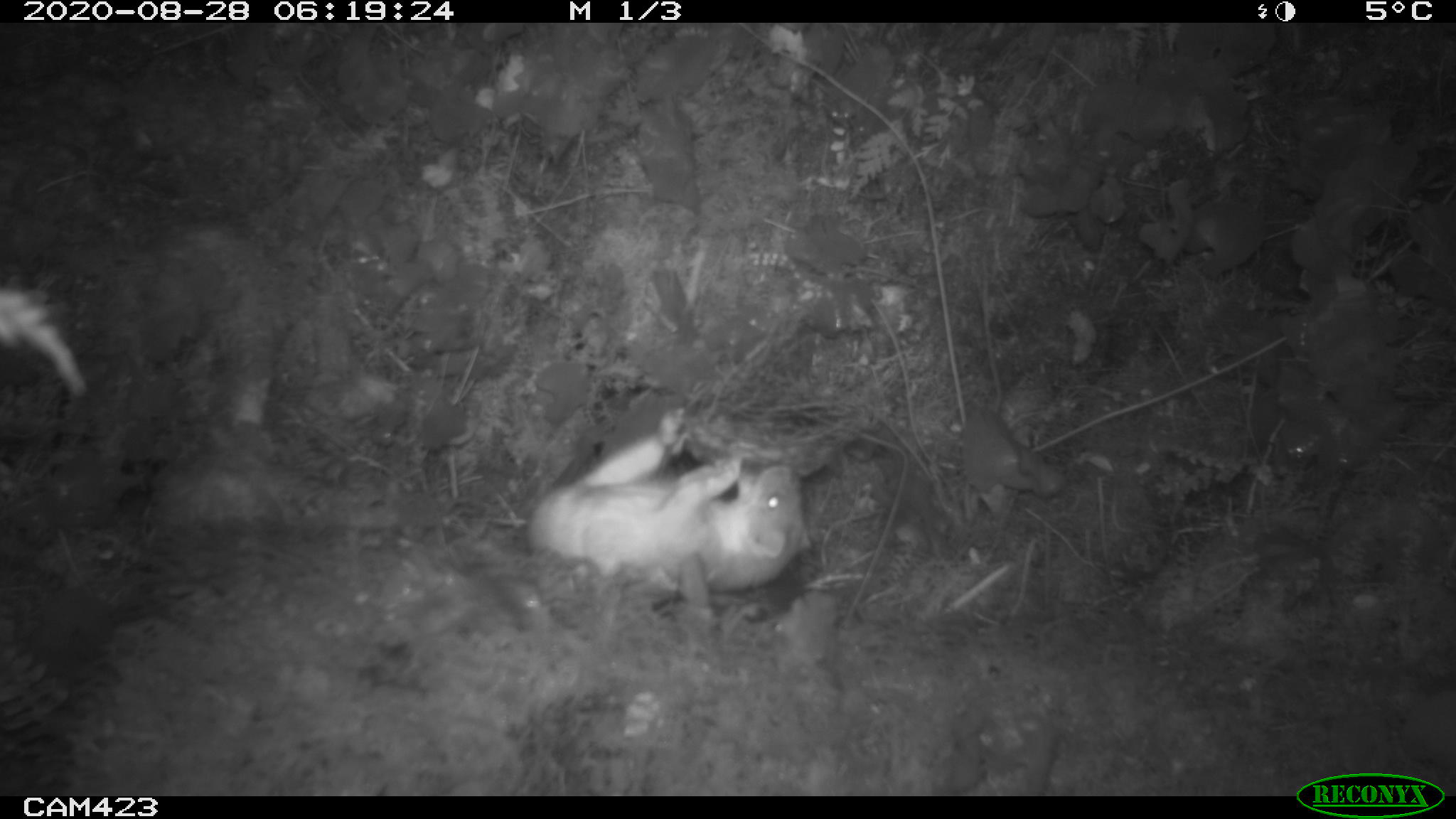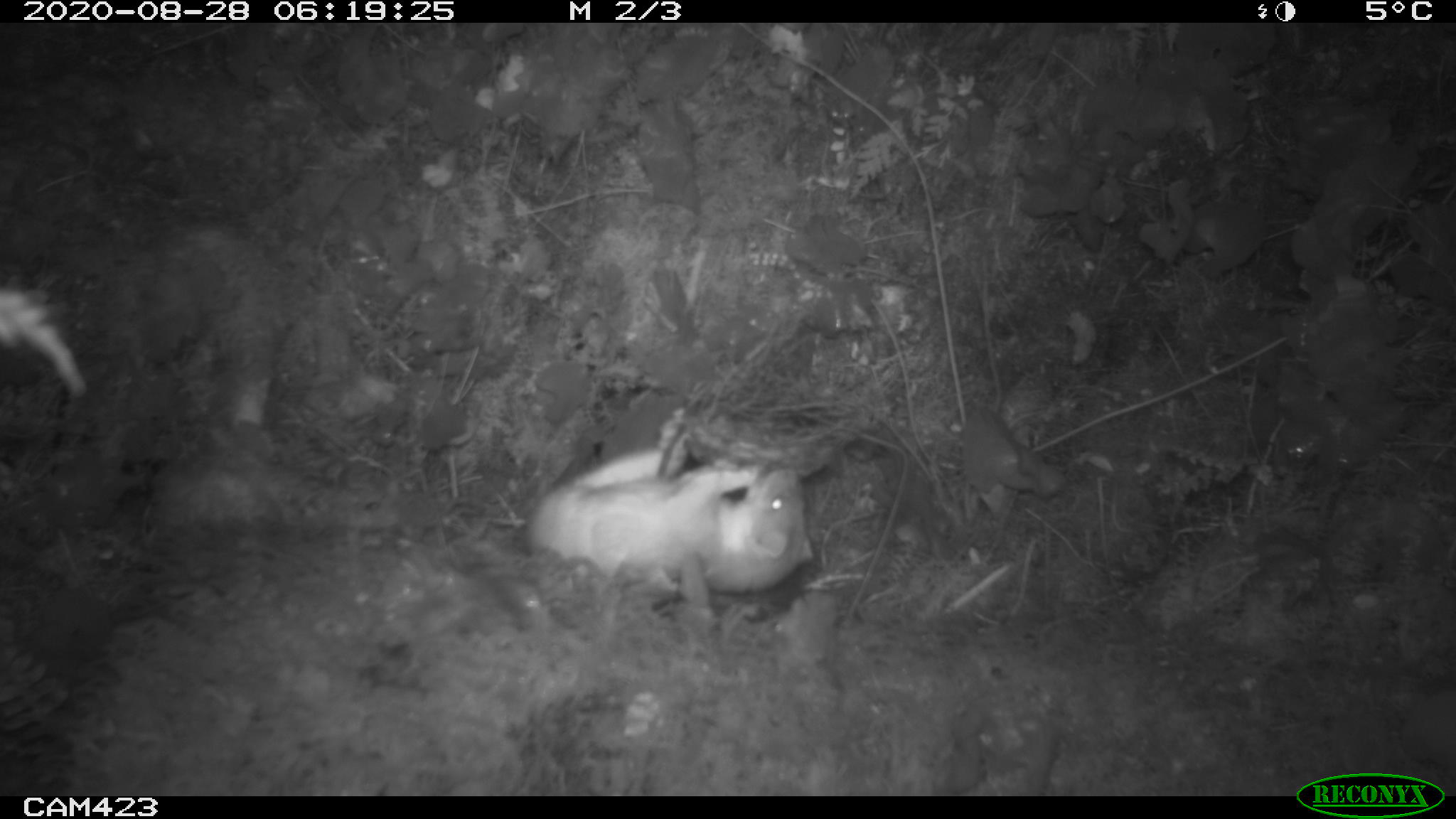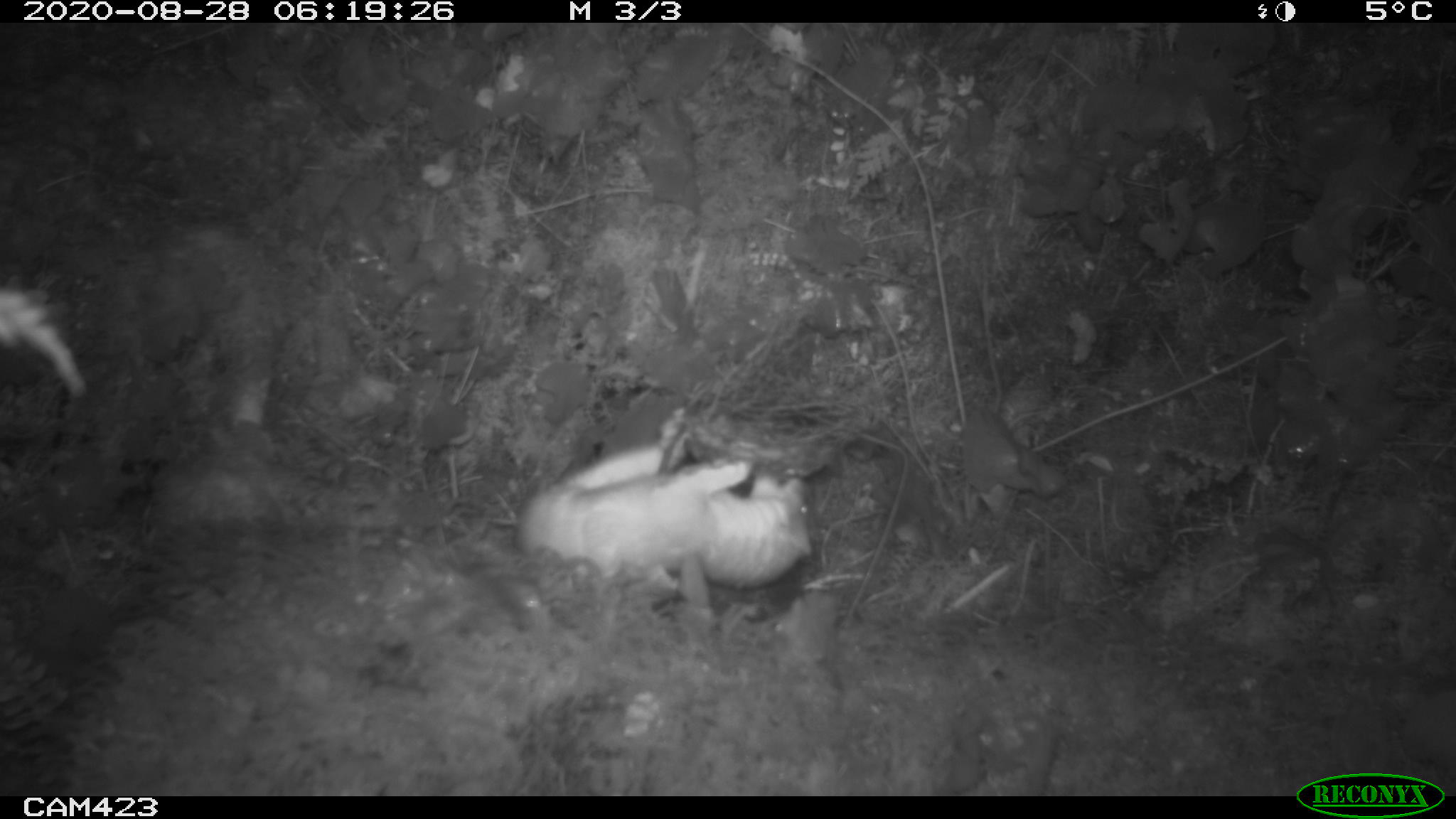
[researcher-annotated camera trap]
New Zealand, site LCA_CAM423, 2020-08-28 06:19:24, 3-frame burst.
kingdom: Animalia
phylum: Chordata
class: Mammalia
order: Carnivora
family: Mustelidae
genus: Mustela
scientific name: Mustela erminea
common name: stoat